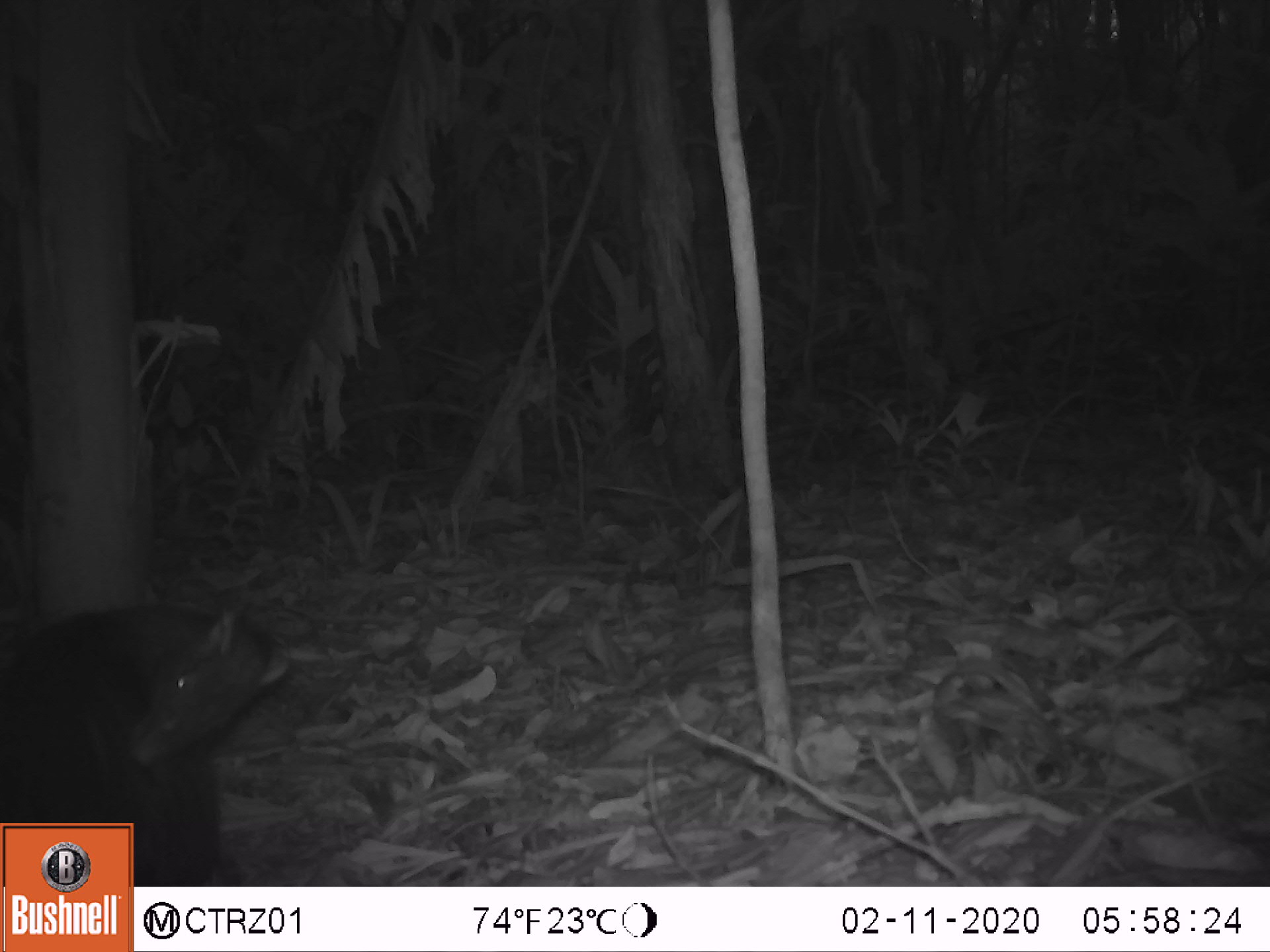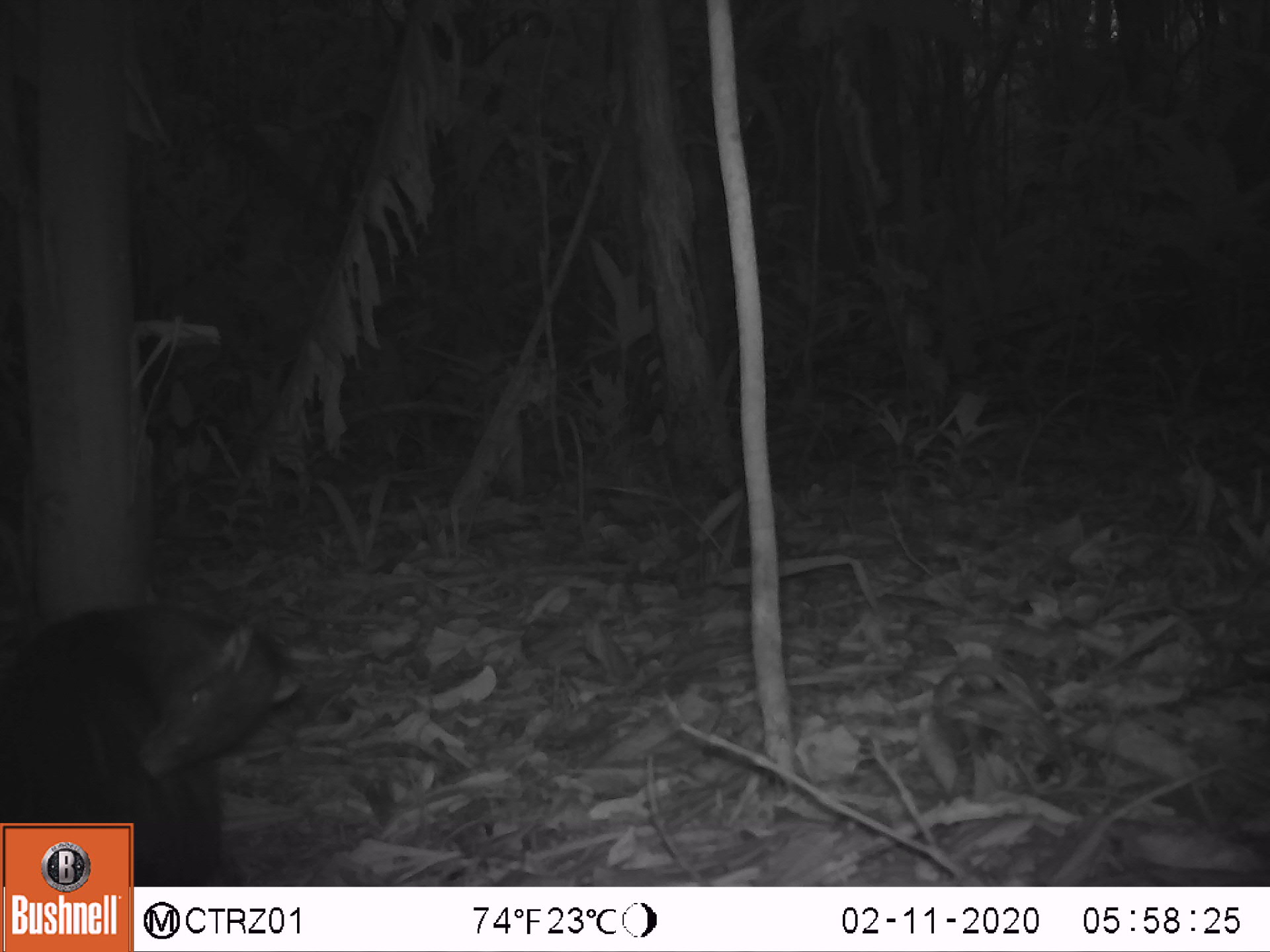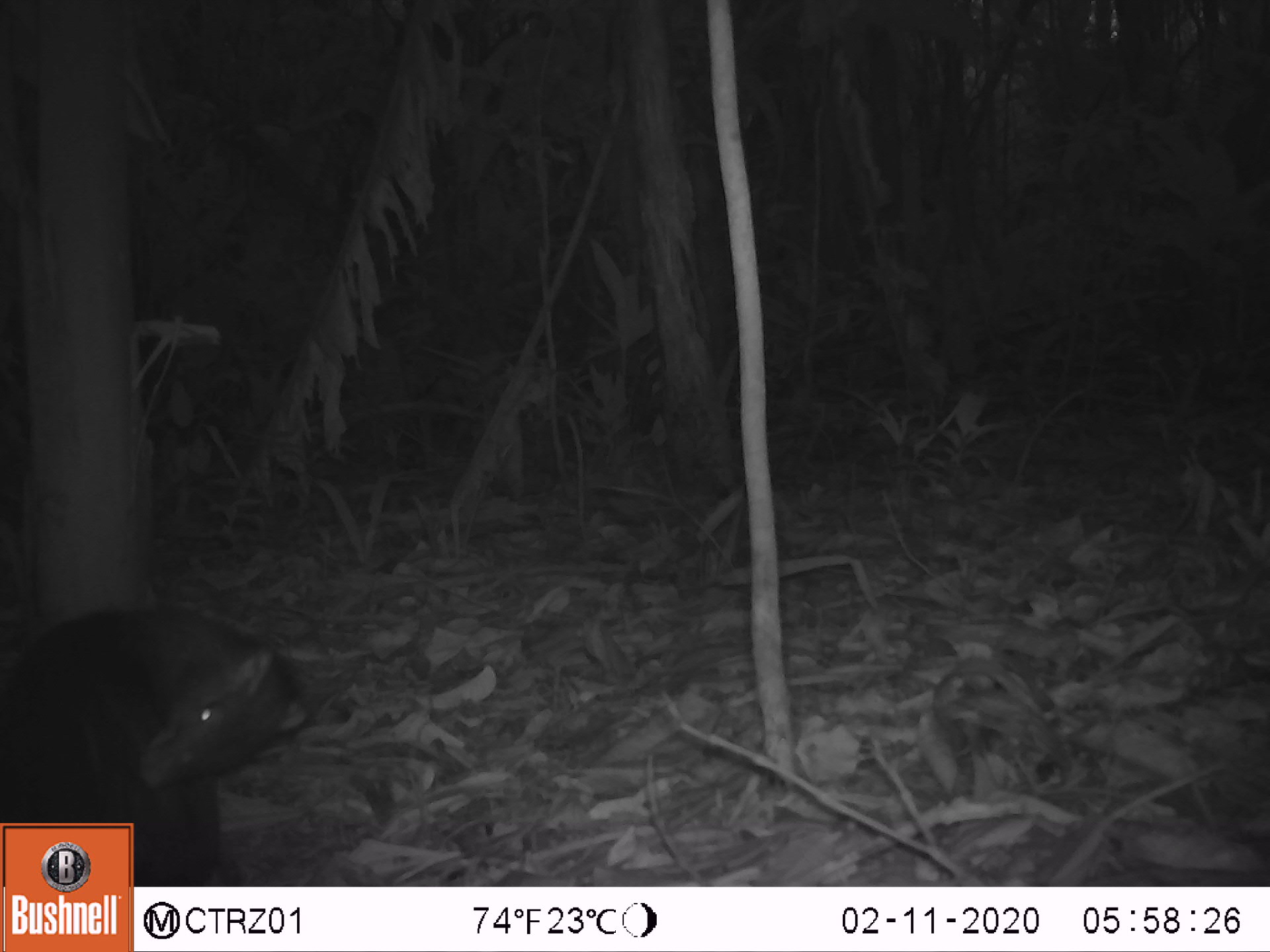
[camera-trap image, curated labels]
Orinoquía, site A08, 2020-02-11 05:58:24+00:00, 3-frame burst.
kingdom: Animalia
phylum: Chordata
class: Mammalia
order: Rodentia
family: Dasyproctidae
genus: Dasyprocta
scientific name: Dasyprocta fuliginosa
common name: black agouti